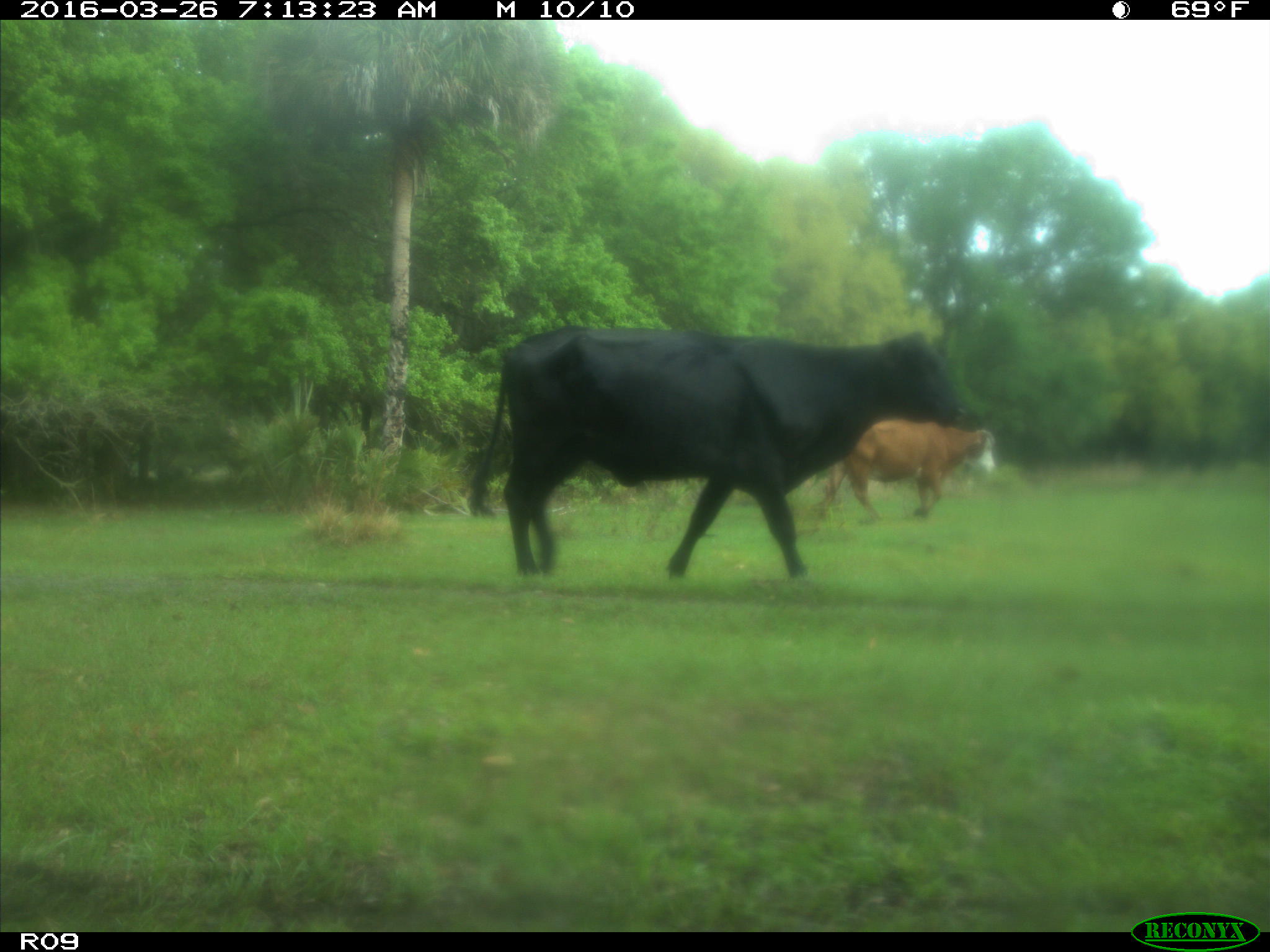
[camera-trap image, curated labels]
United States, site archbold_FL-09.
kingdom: Animalia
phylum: Chordata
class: Mammalia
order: Artiodactyla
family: Bovidae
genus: Bos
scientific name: Bos taurus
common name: domestic cow